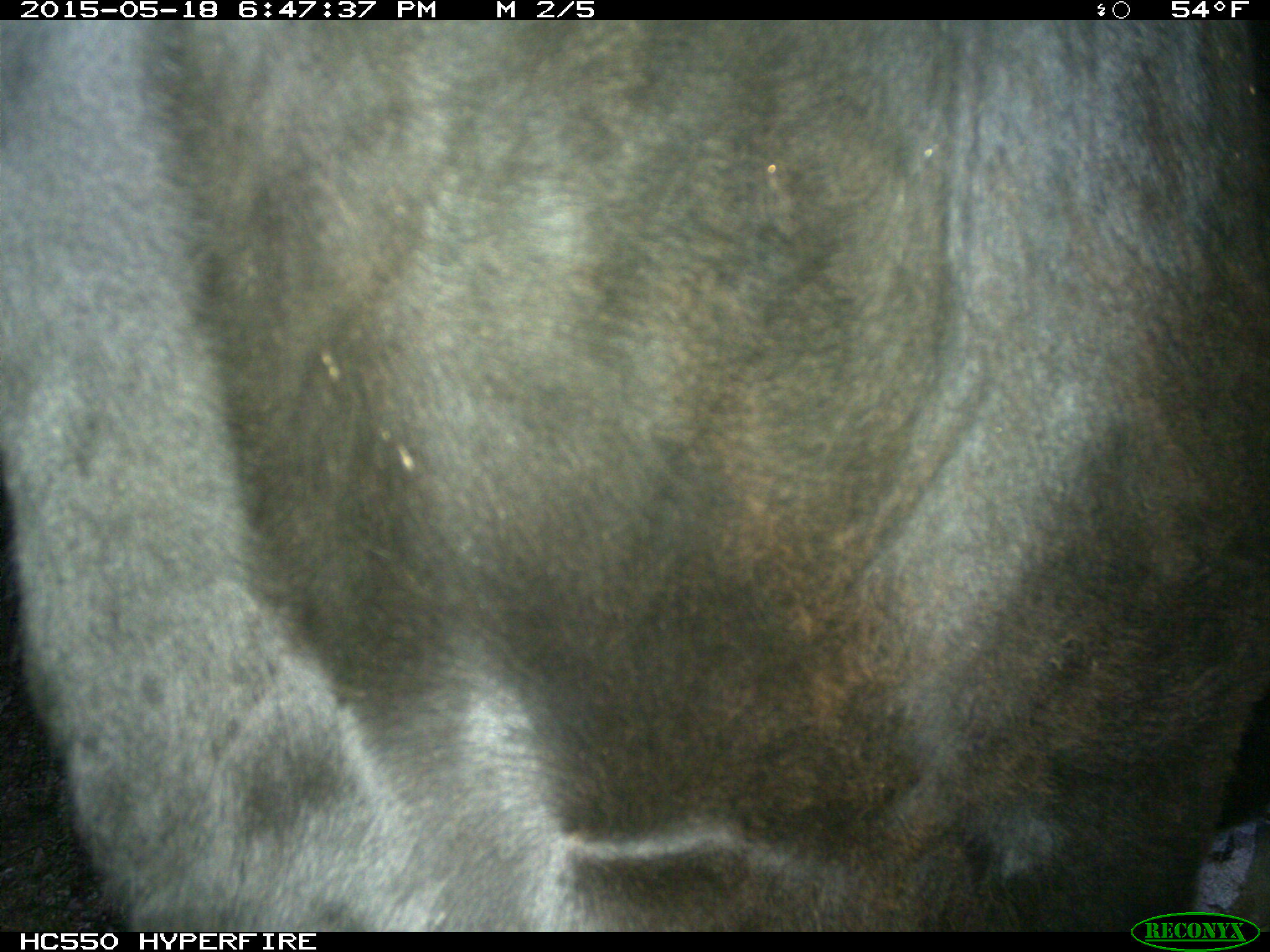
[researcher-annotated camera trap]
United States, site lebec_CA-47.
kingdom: Animalia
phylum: Chordata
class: Mammalia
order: Artiodactyla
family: Bovidae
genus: Bos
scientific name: Bos taurus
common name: domestic cow